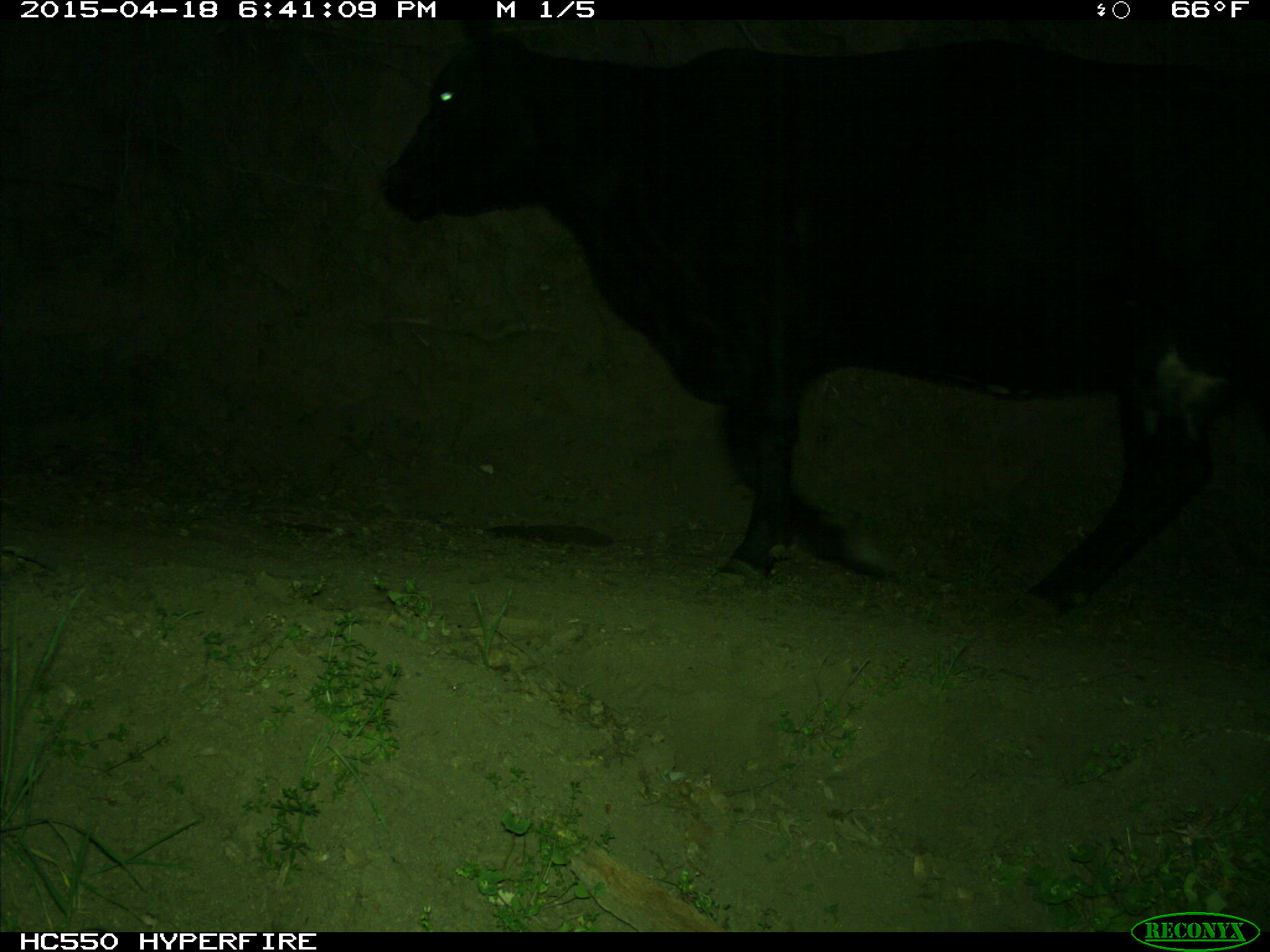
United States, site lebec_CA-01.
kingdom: Animalia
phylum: Chordata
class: Mammalia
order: Artiodactyla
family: Bovidae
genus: Bos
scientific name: Bos taurus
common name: domestic cow